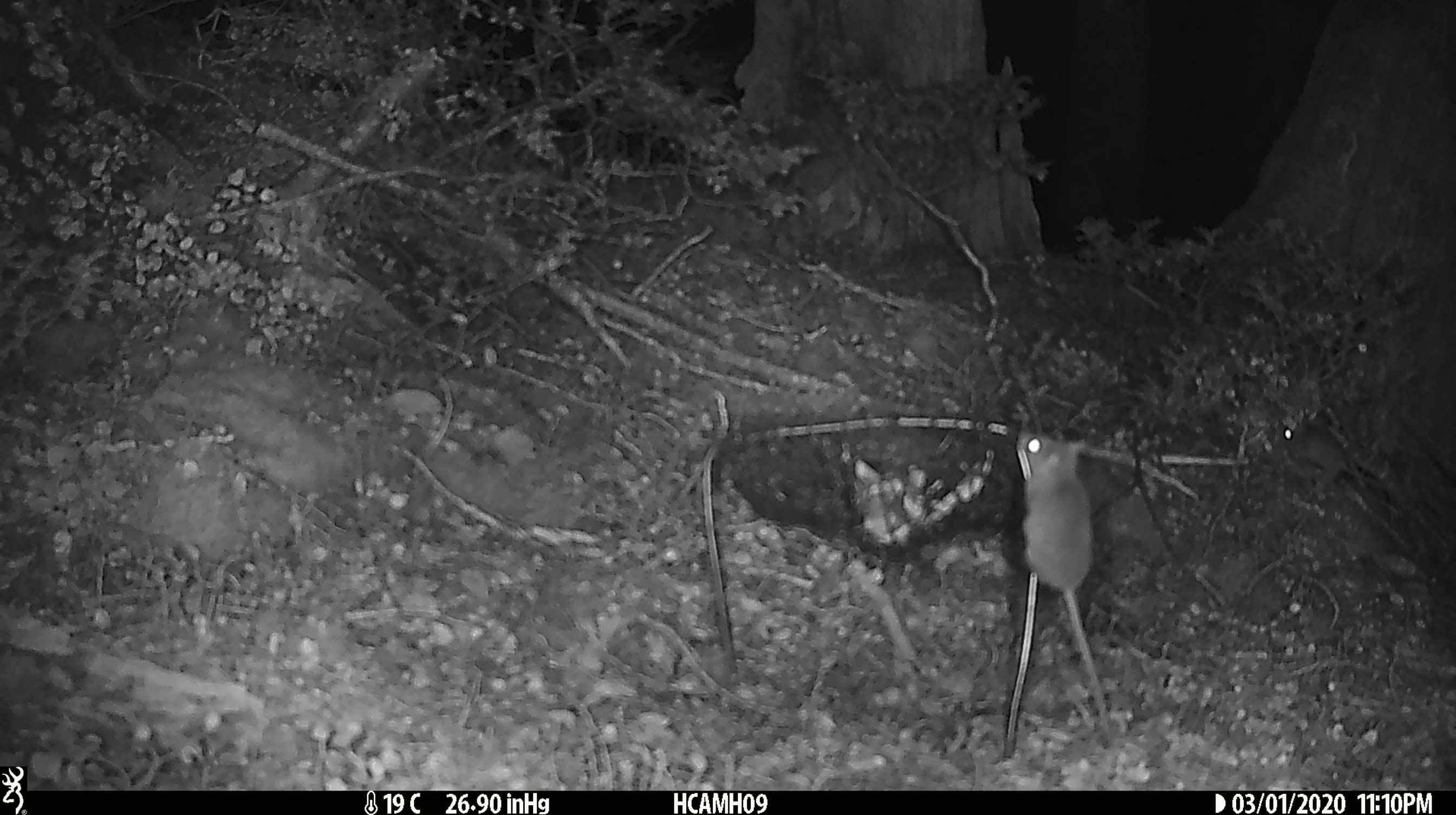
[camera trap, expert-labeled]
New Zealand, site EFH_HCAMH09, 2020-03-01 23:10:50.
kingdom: Animalia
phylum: Chordata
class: Mammalia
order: Rodentia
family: Muridae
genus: Mus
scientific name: Mus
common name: mouse